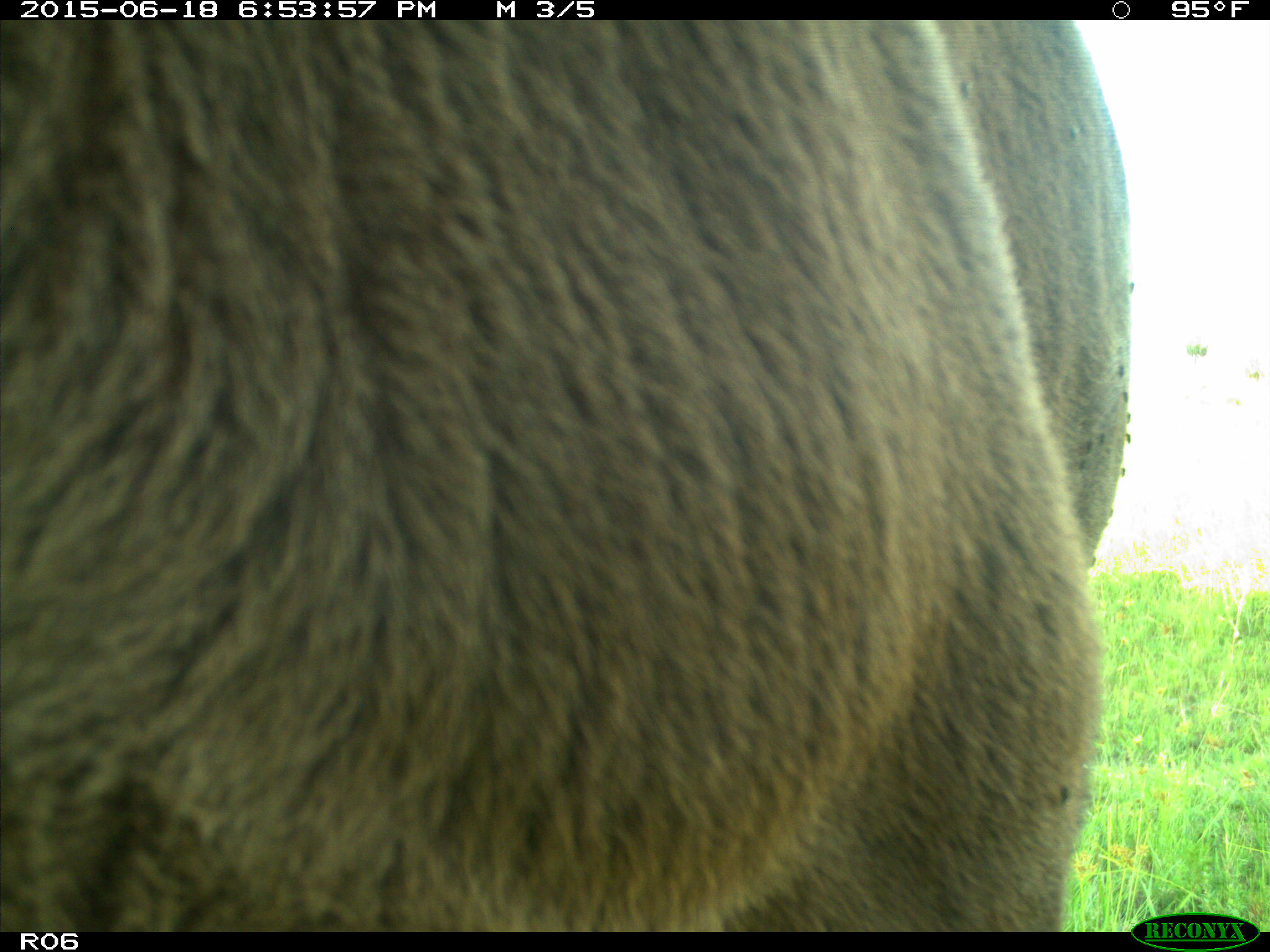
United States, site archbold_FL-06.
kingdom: Animalia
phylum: Chordata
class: Mammalia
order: Artiodactyla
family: Bovidae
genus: Bos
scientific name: Bos taurus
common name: domestic cow